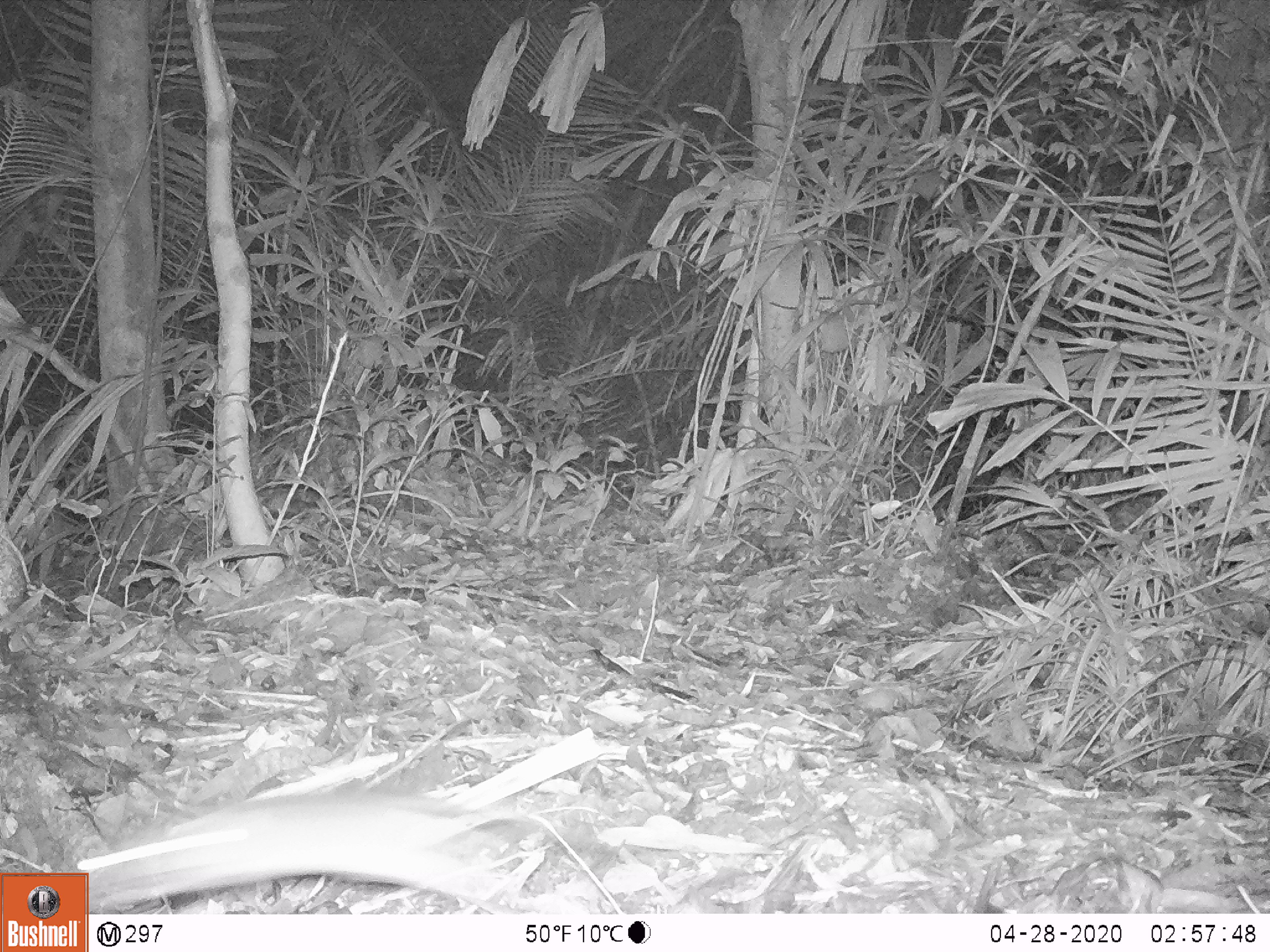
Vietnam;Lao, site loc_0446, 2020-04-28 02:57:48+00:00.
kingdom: Animalia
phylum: Chordata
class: Mammalia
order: Rodentia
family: Muridae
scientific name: Muridae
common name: old-world mice and rats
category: unidentified murid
Unidentified murid (old-world mice and rats) (Muridae). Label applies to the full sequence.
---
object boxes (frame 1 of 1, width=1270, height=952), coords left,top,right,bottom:
unidentified murid: 77,789,522,906